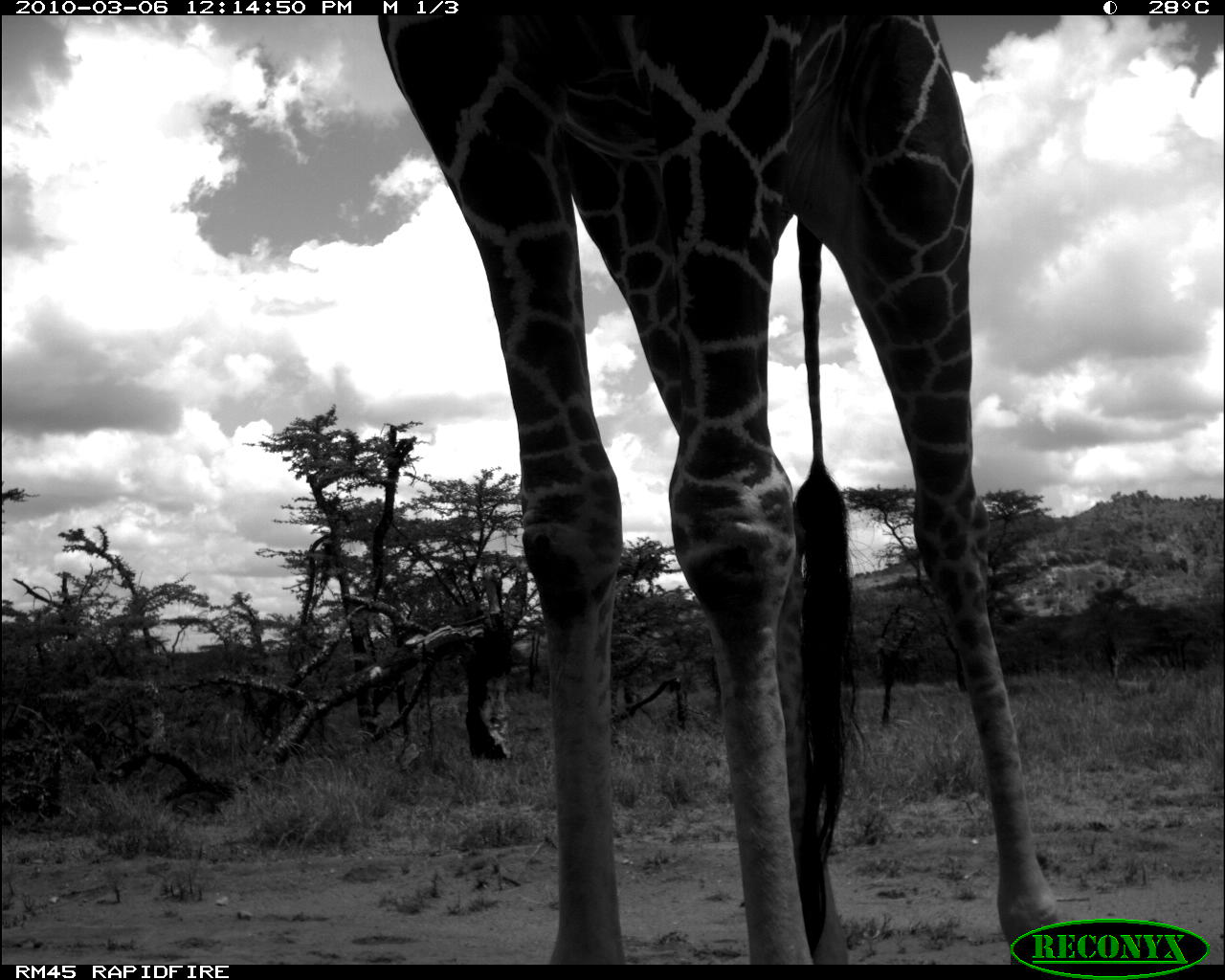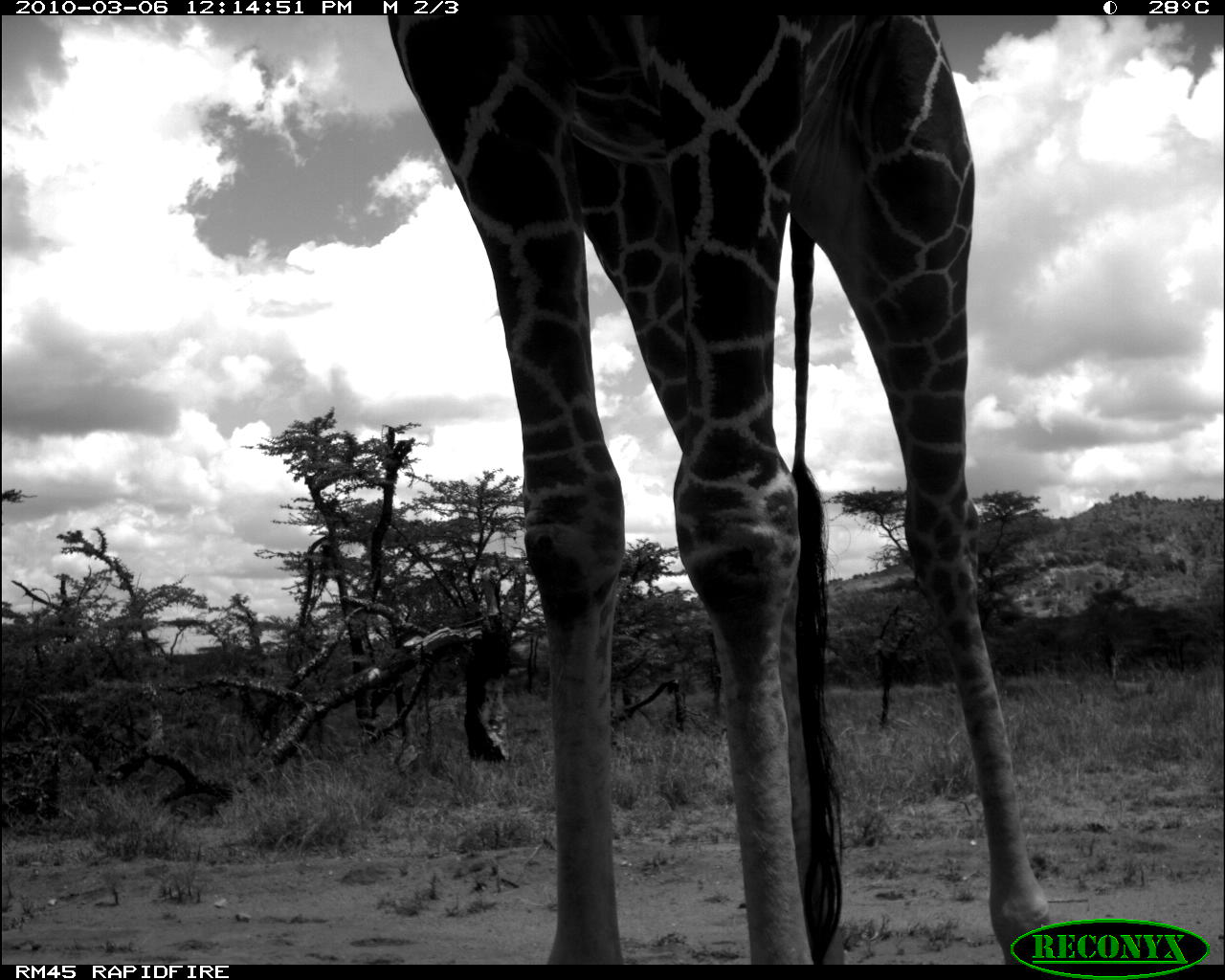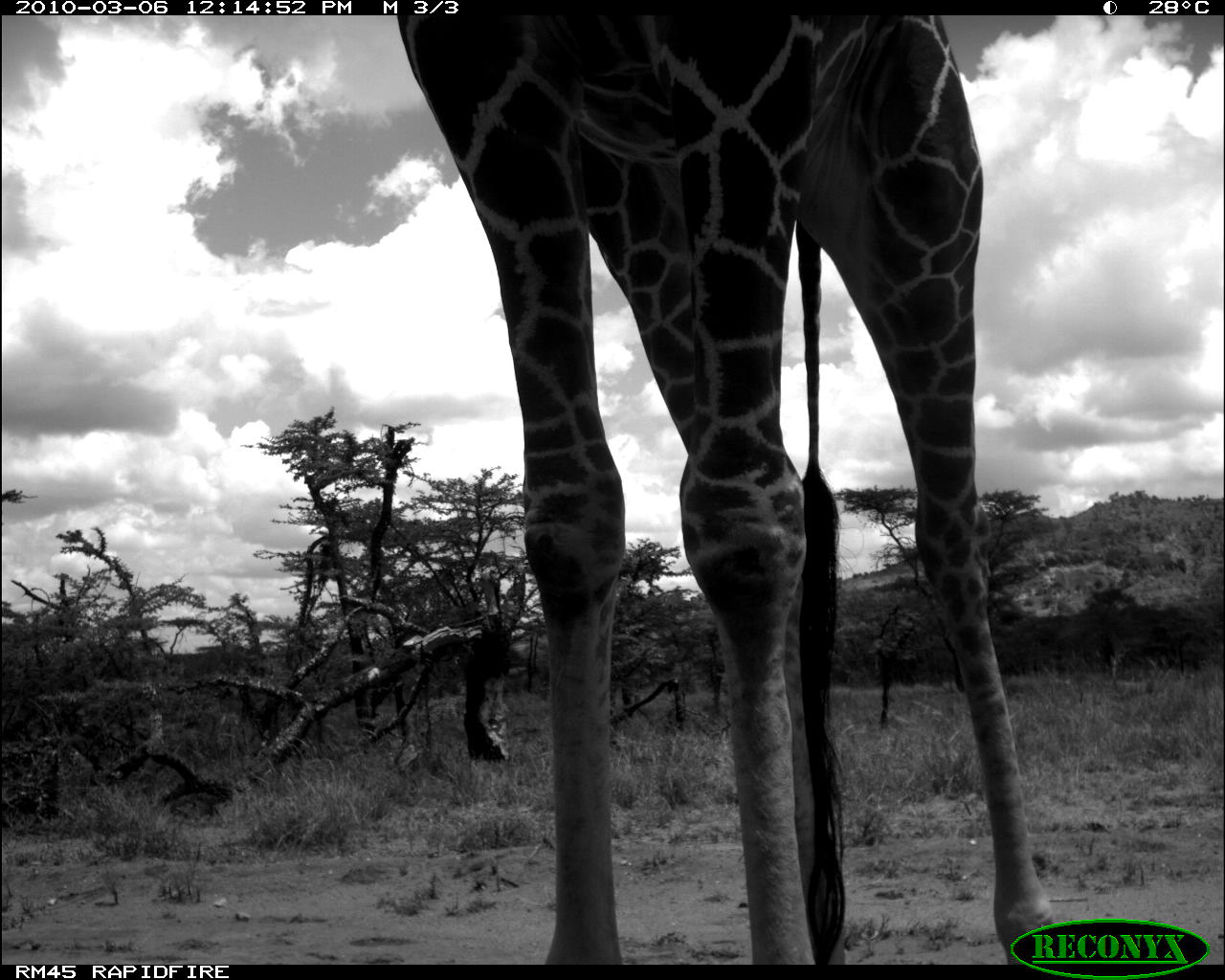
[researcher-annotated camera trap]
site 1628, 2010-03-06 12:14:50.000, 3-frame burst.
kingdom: Animalia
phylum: Chordata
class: Mammalia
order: Artiodactyla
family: Giraffidae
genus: Giraffa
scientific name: Giraffa camelopardalis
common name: giraffe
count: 1